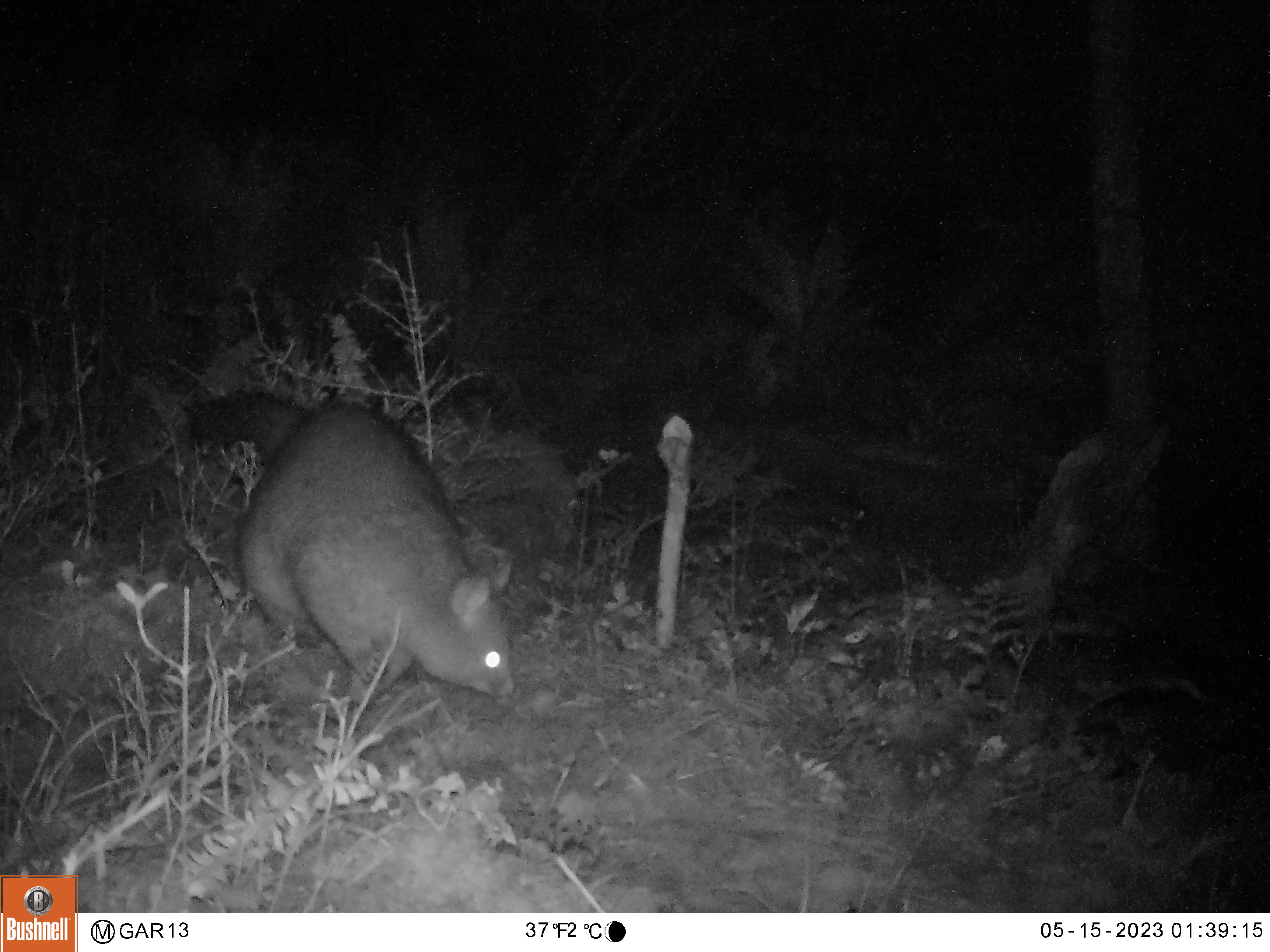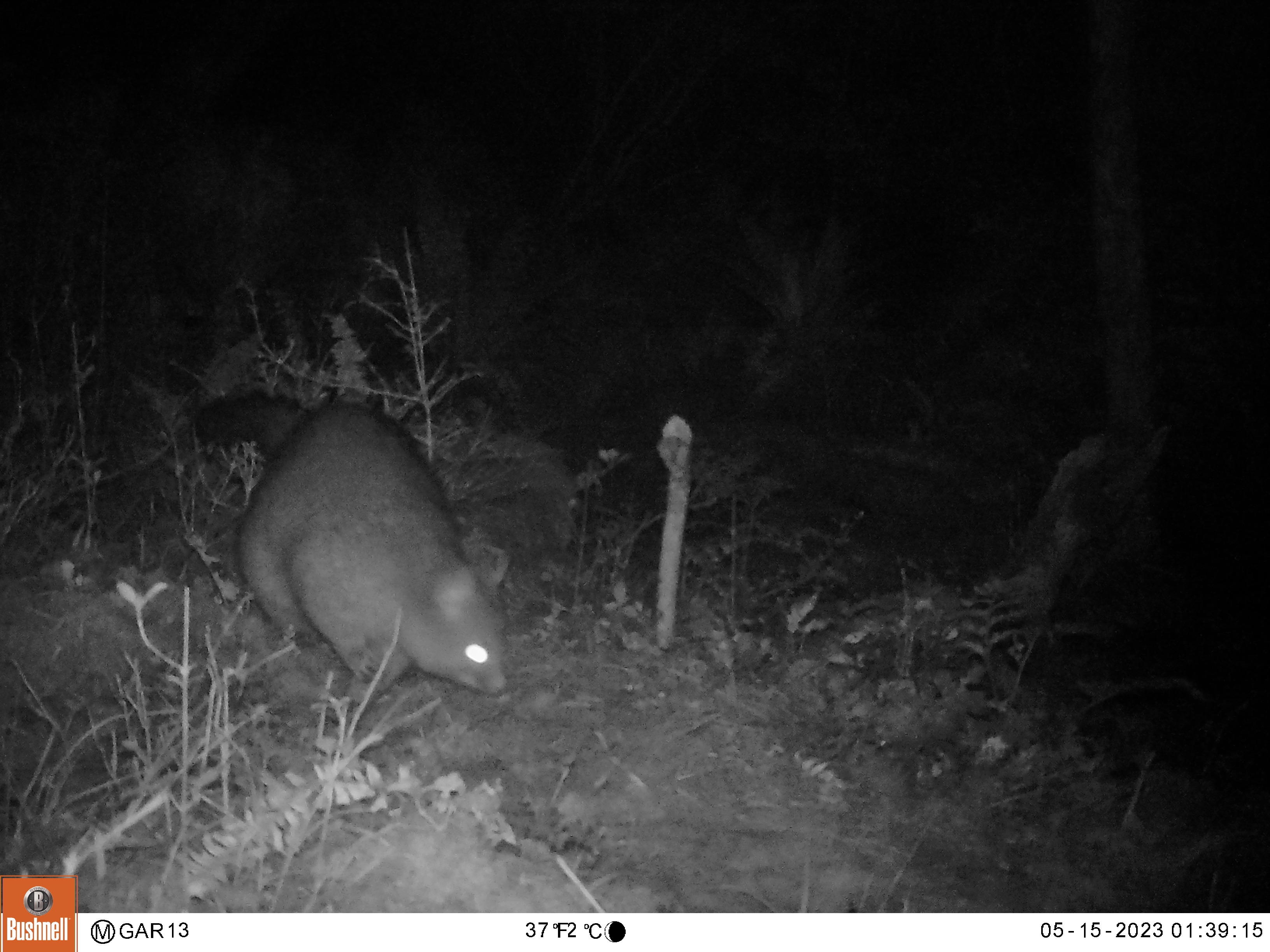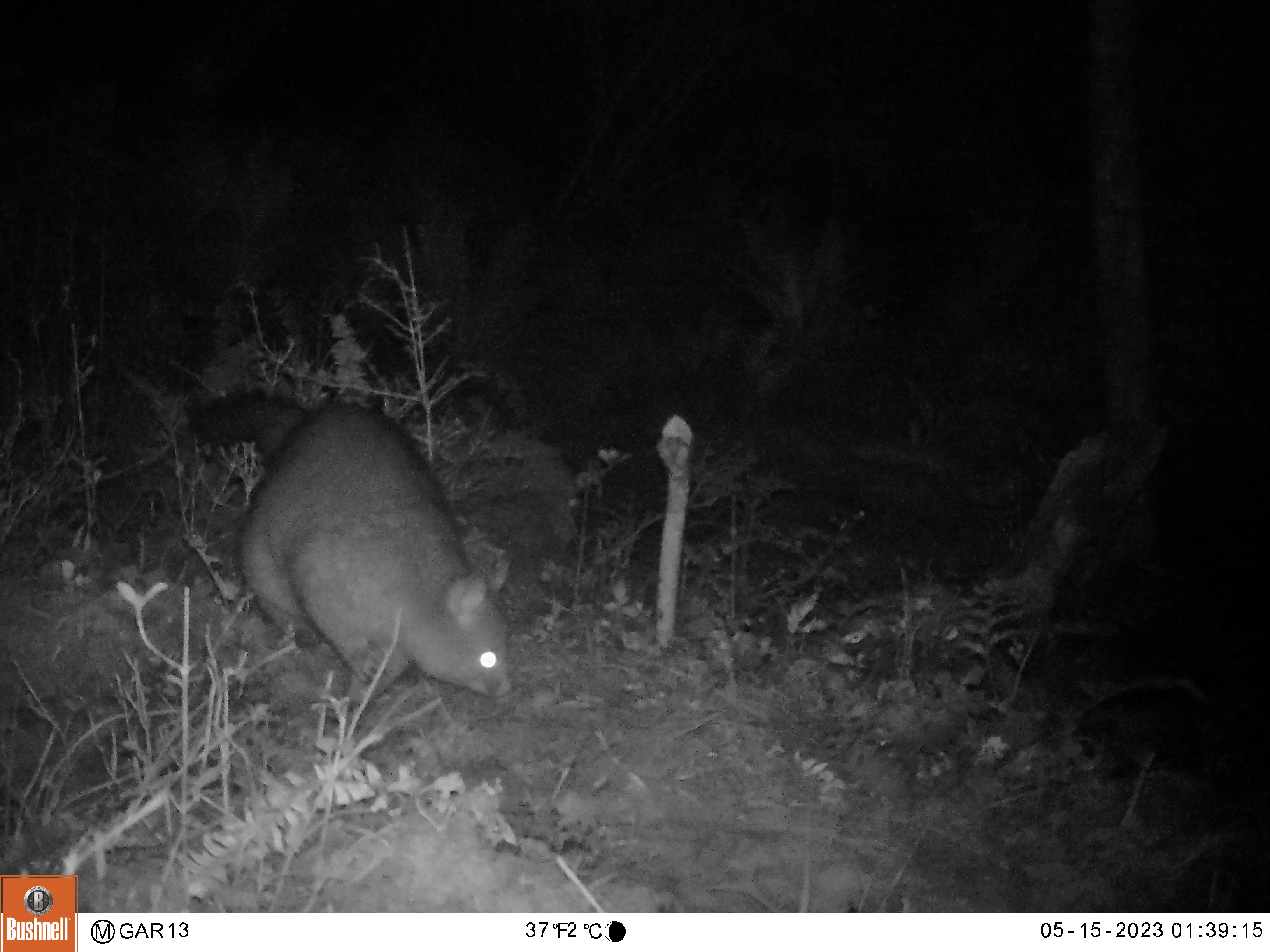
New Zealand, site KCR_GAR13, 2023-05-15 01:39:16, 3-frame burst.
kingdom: Animalia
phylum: Chordata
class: Mammalia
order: Diprotodontia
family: Phalangeridae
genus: Trichosurus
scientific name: Trichosurus vulpecula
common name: common brushtail possum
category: possum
Possum (common brushtail possum) (Trichosurus vulpecula).